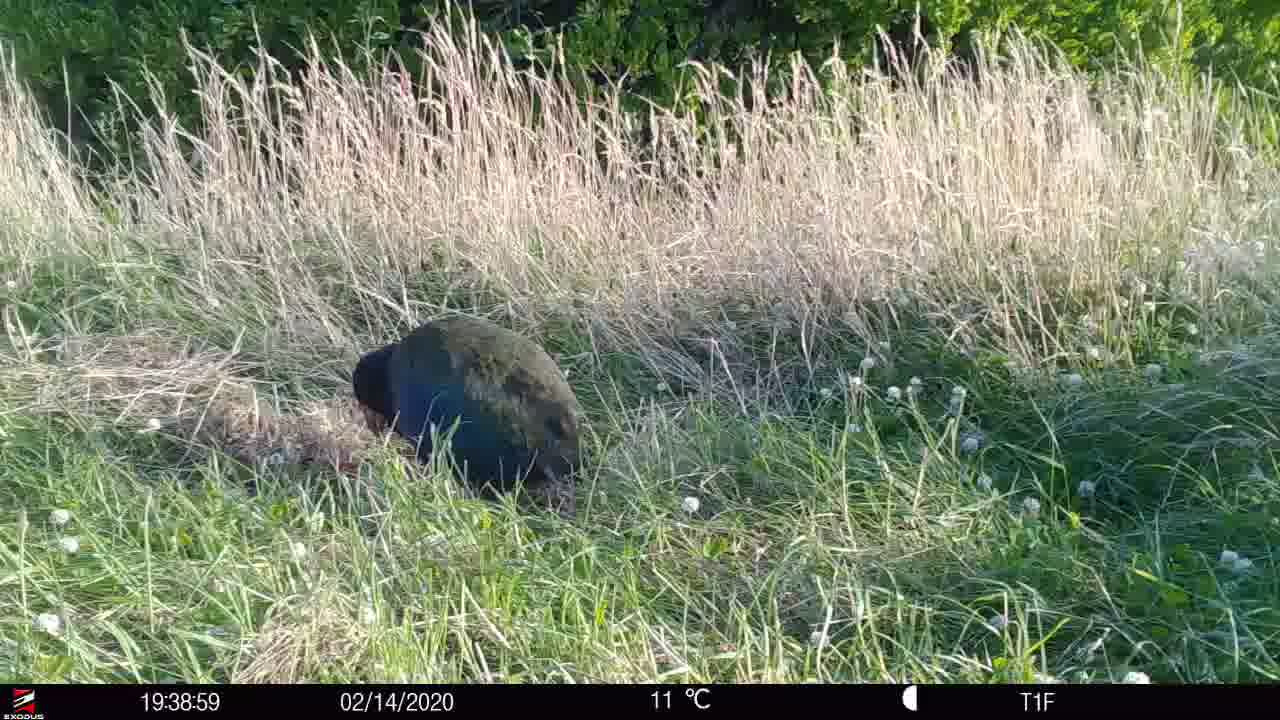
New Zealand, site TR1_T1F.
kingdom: Animalia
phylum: Chordata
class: Aves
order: Gruiformes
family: Rallidae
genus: Porphyrio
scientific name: Porphyrio mantelli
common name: takahe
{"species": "takahe (Porphyrio mantelli)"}